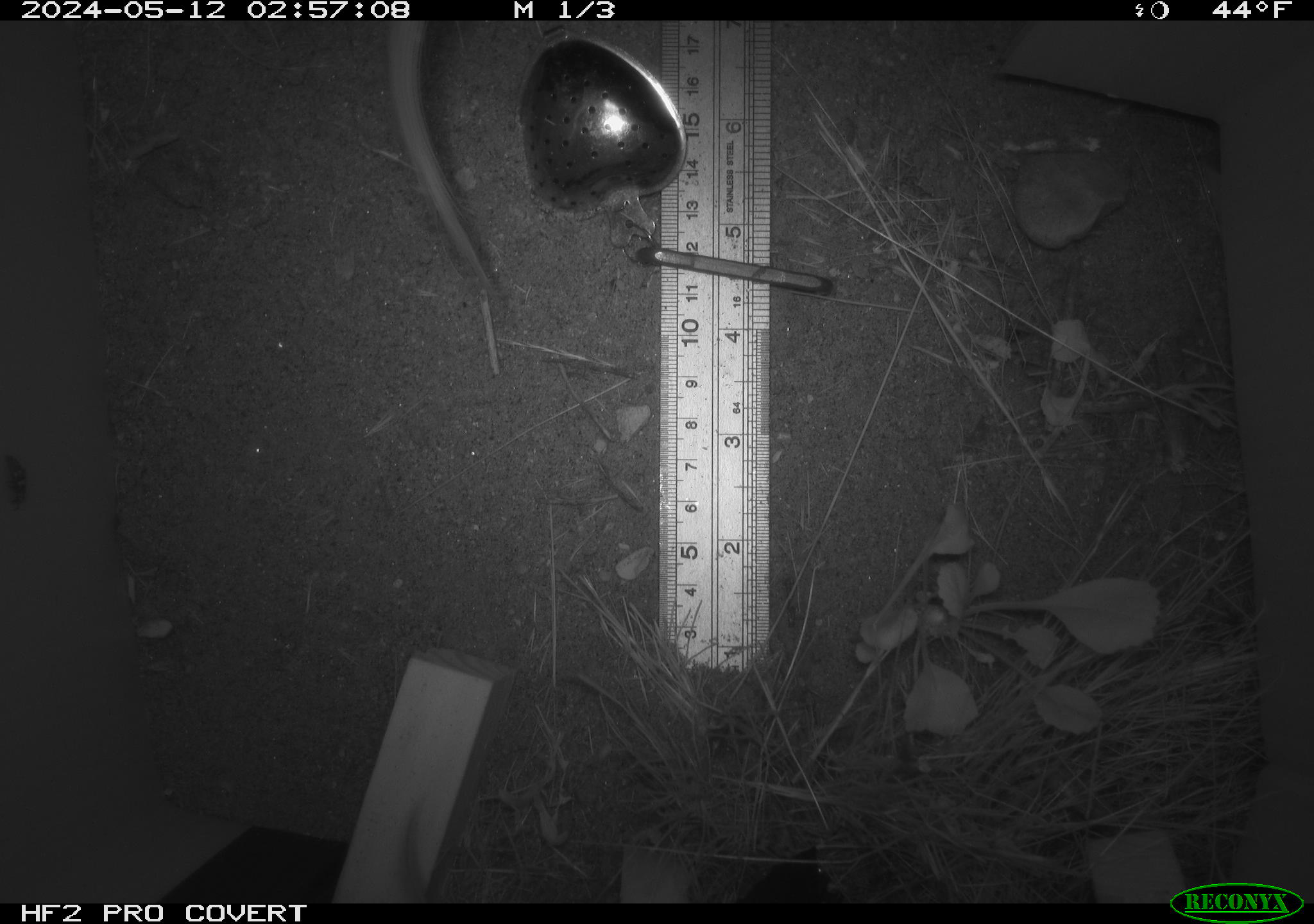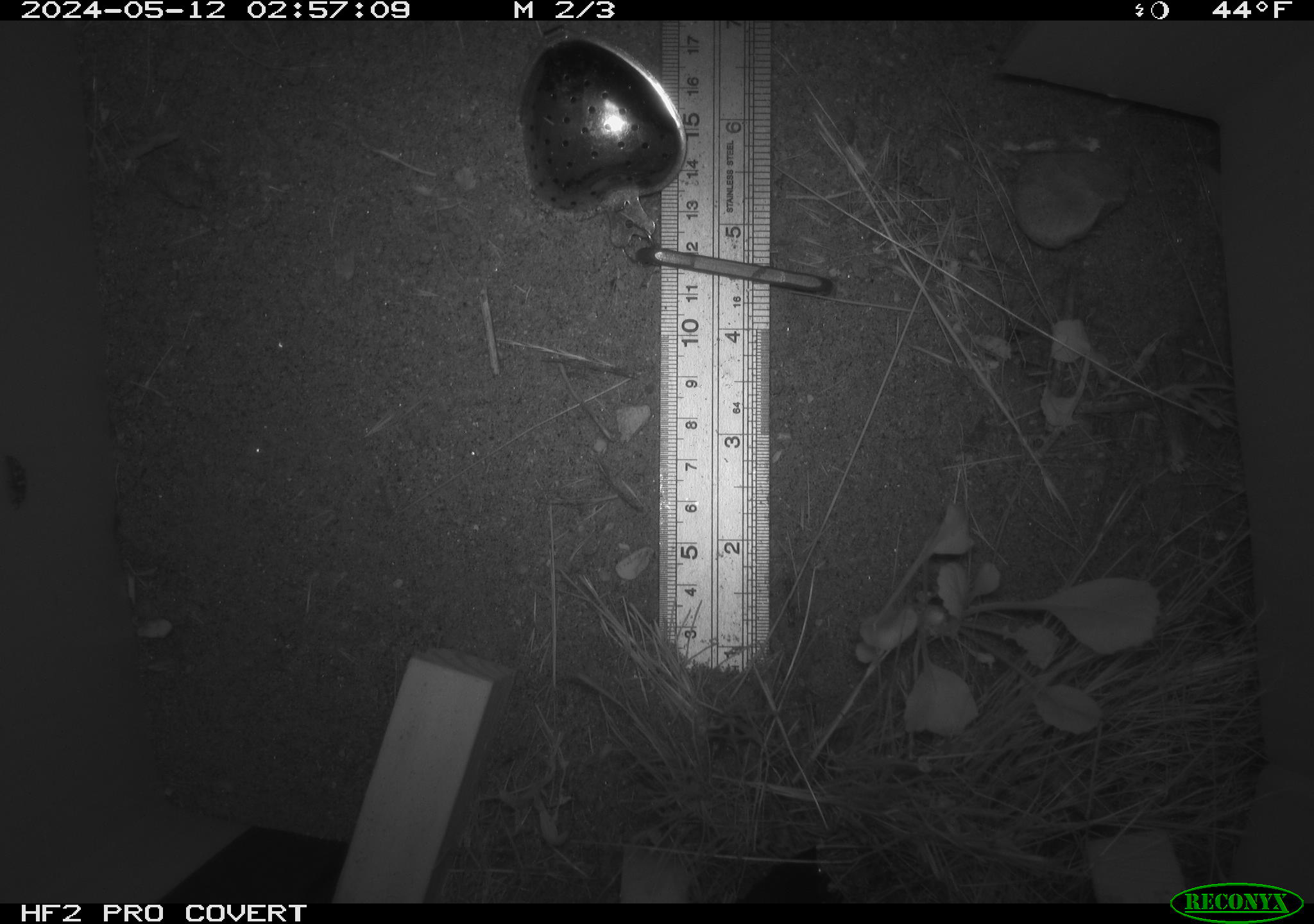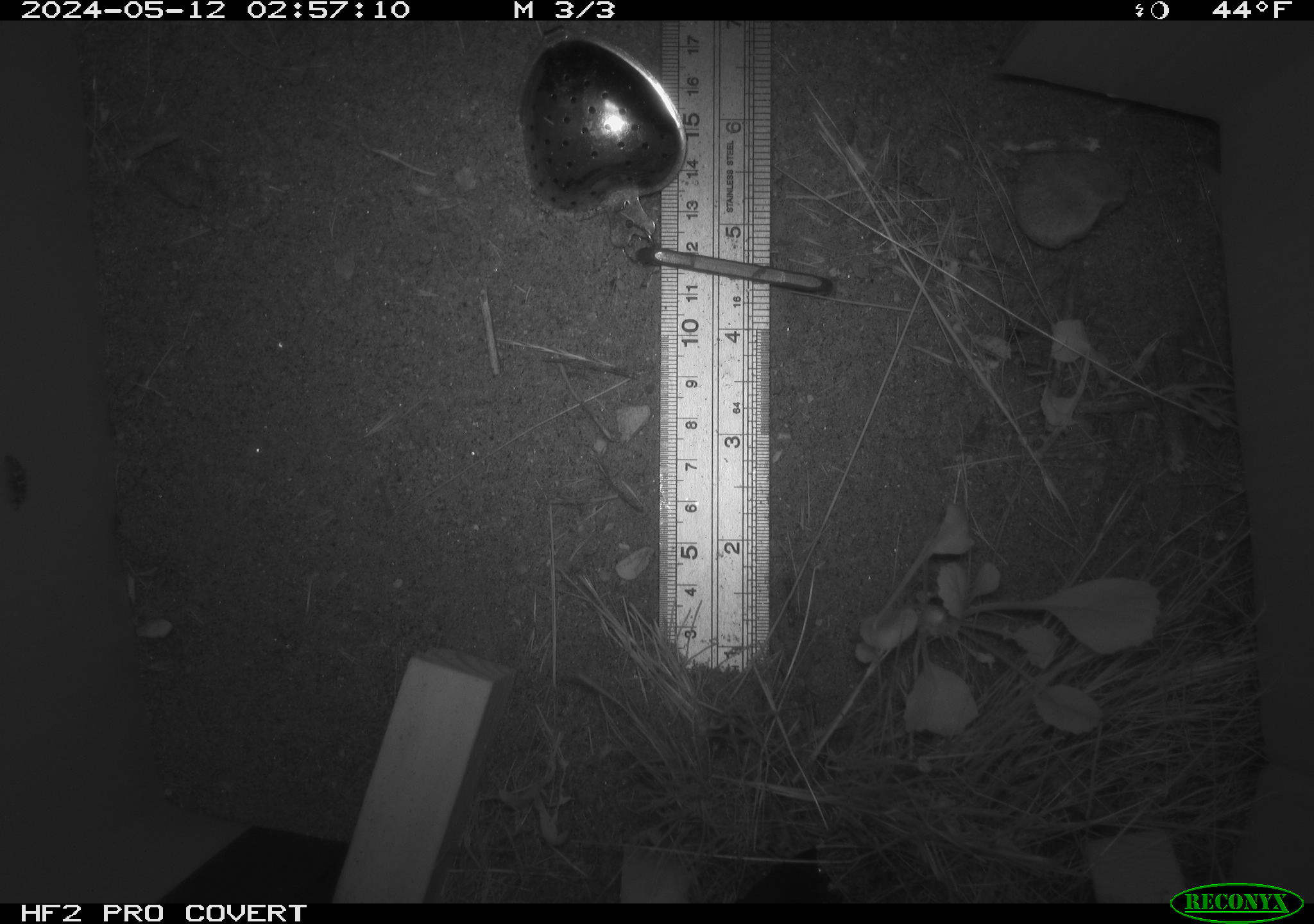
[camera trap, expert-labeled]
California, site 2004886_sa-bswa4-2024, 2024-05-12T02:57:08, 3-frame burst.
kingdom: Animalia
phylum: Chordata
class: Mammalia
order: Rodentia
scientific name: Rodentia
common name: rodent